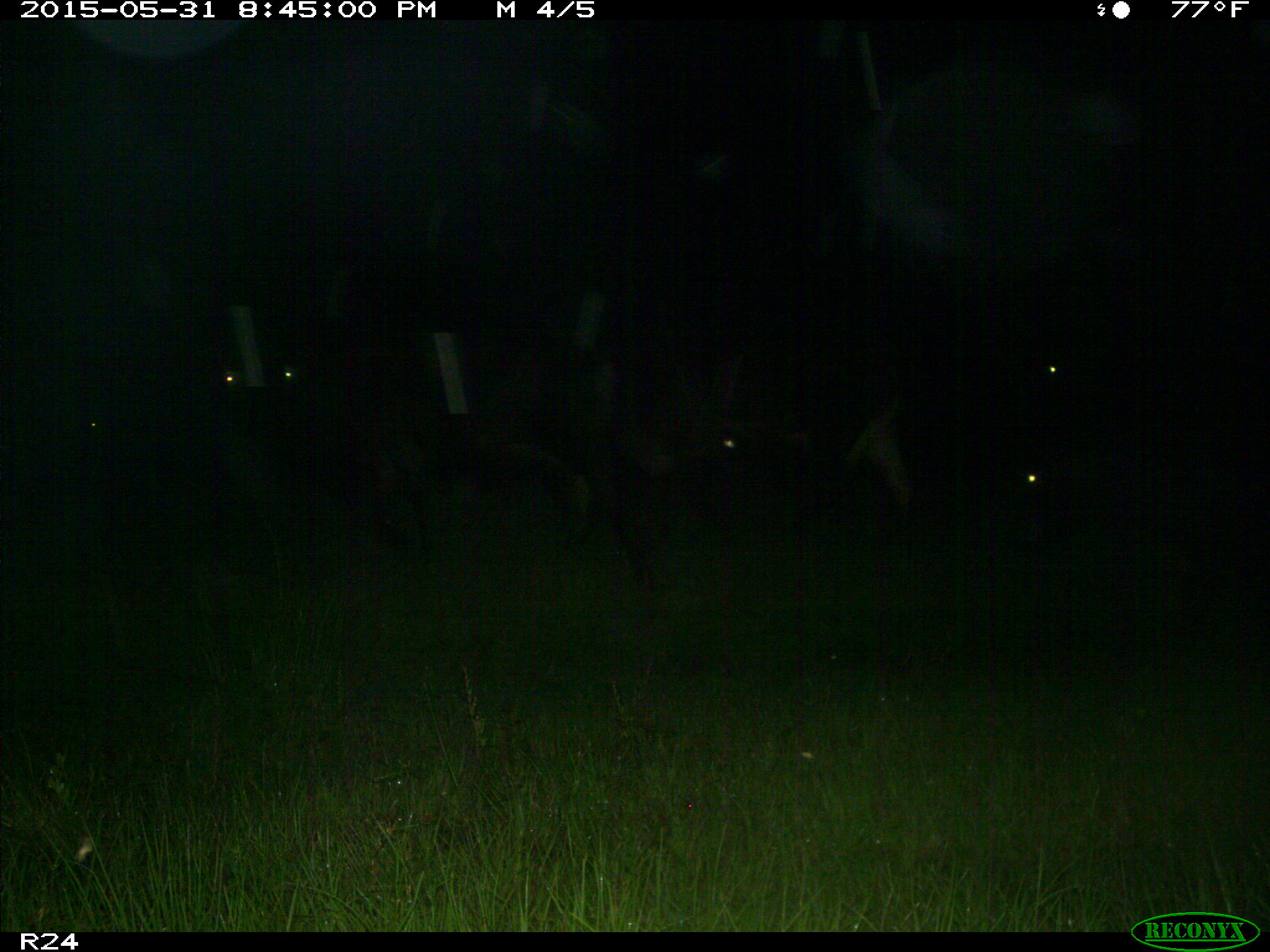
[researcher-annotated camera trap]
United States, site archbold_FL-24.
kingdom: Animalia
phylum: Chordata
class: Mammalia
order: Artiodactyla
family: Bovidae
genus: Bos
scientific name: Bos taurus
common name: domestic cow